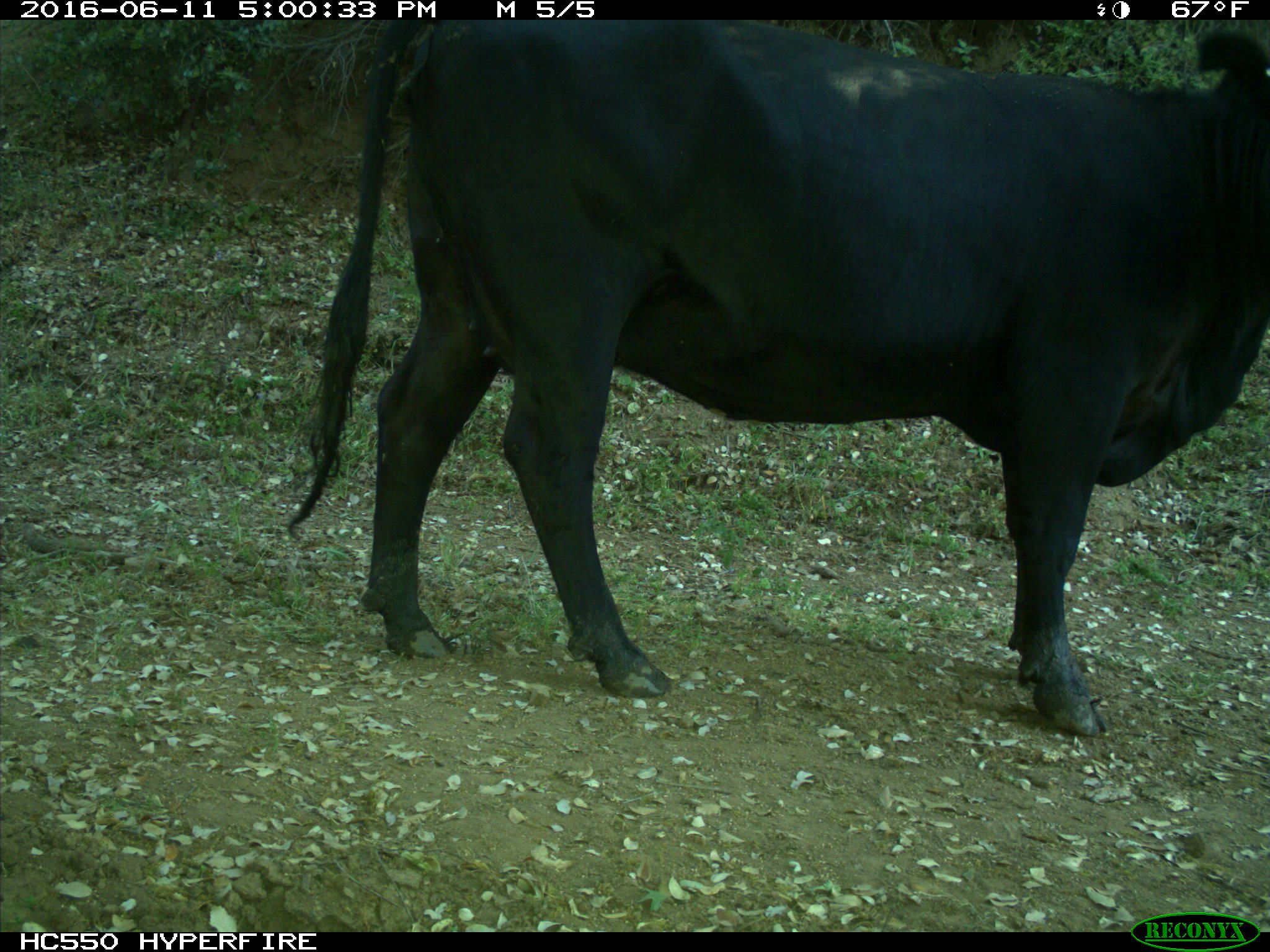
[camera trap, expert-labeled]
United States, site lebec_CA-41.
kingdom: Animalia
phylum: Chordata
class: Mammalia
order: Artiodactyla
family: Bovidae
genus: Bos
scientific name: Bos taurus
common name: domestic cow